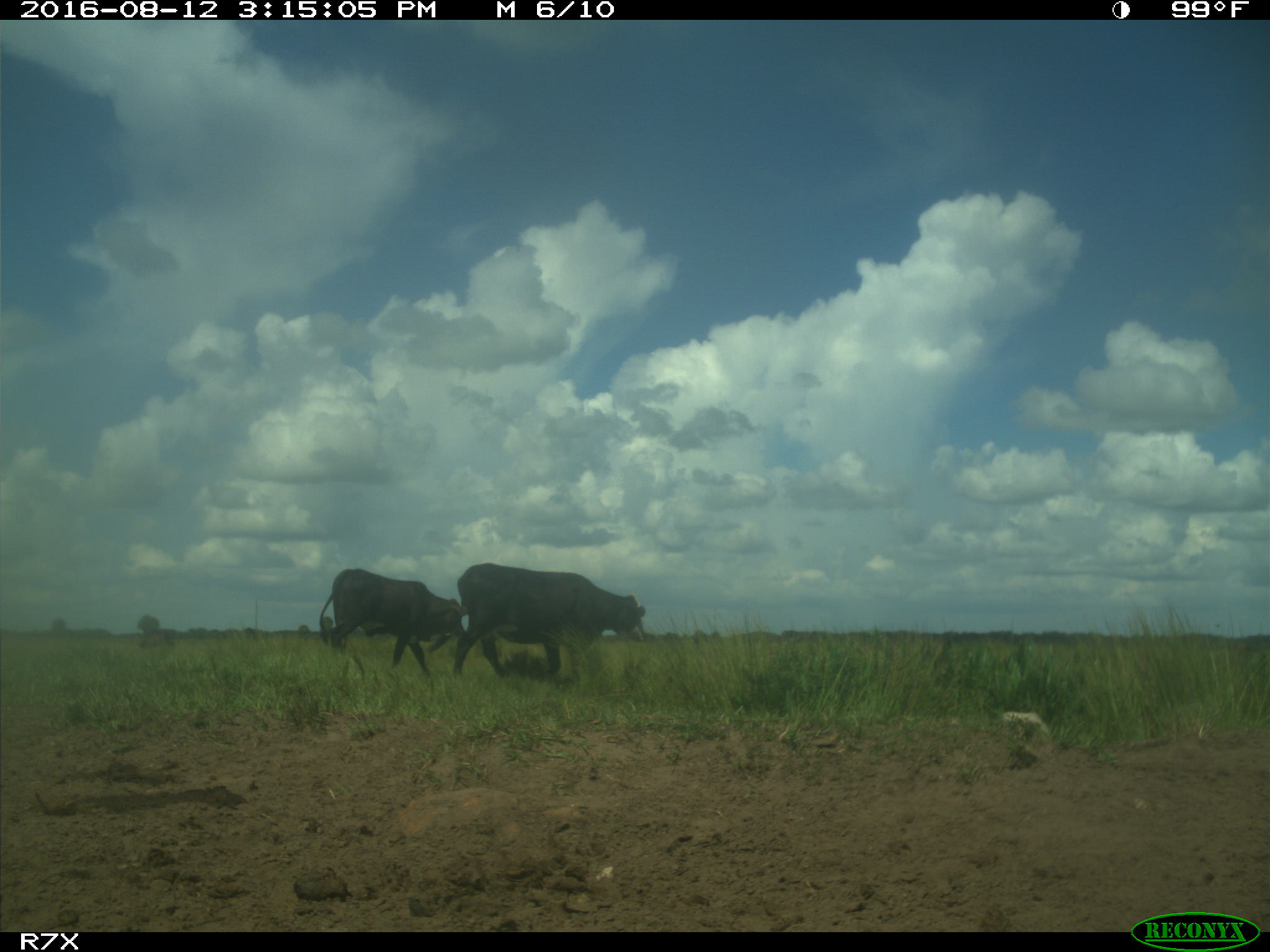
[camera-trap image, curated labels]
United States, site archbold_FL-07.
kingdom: Animalia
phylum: Chordata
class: Mammalia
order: Artiodactyla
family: Bovidae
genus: Bos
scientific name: Bos taurus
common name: domestic cow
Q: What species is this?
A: Bos taurus (domestic cow).